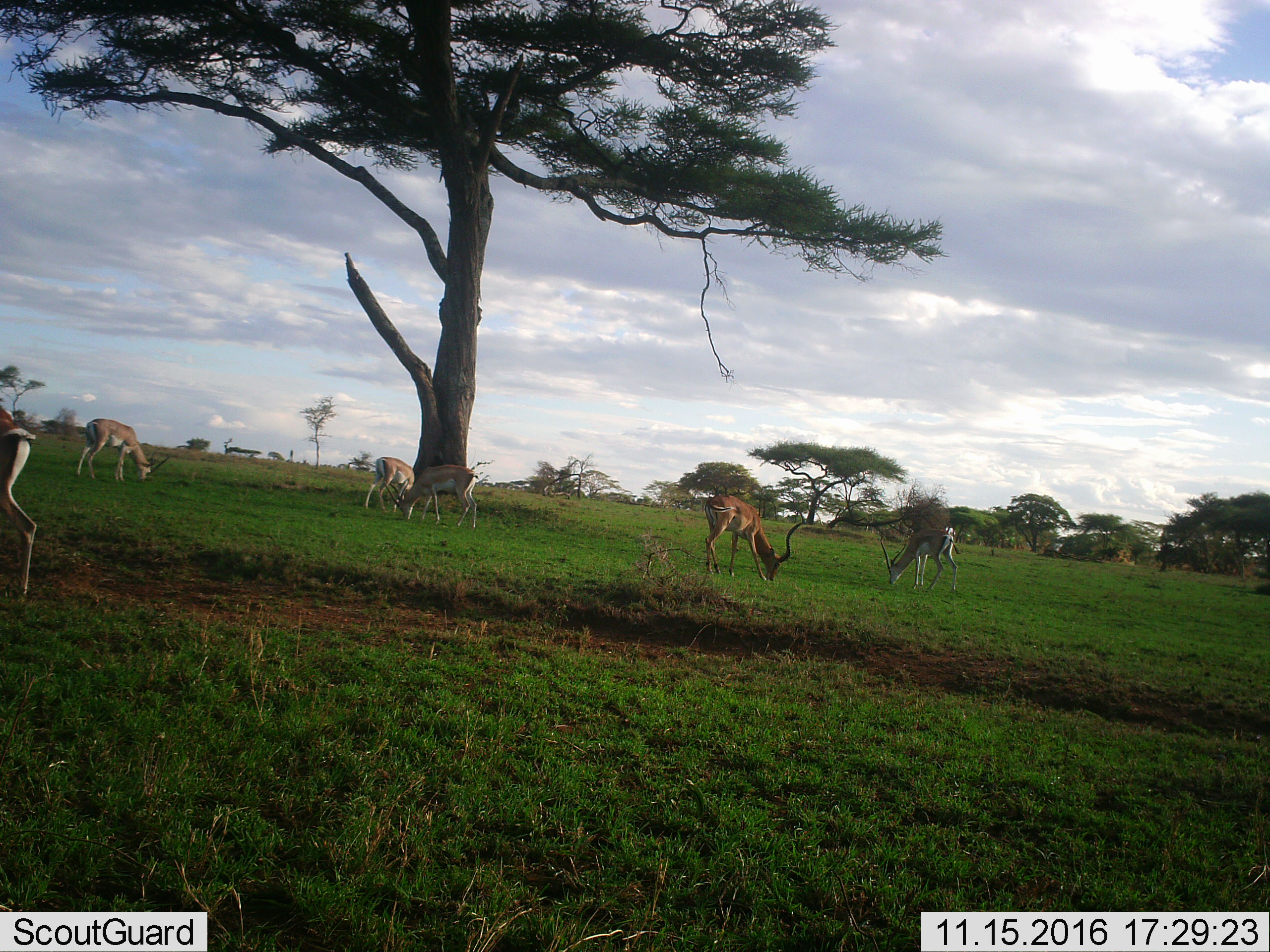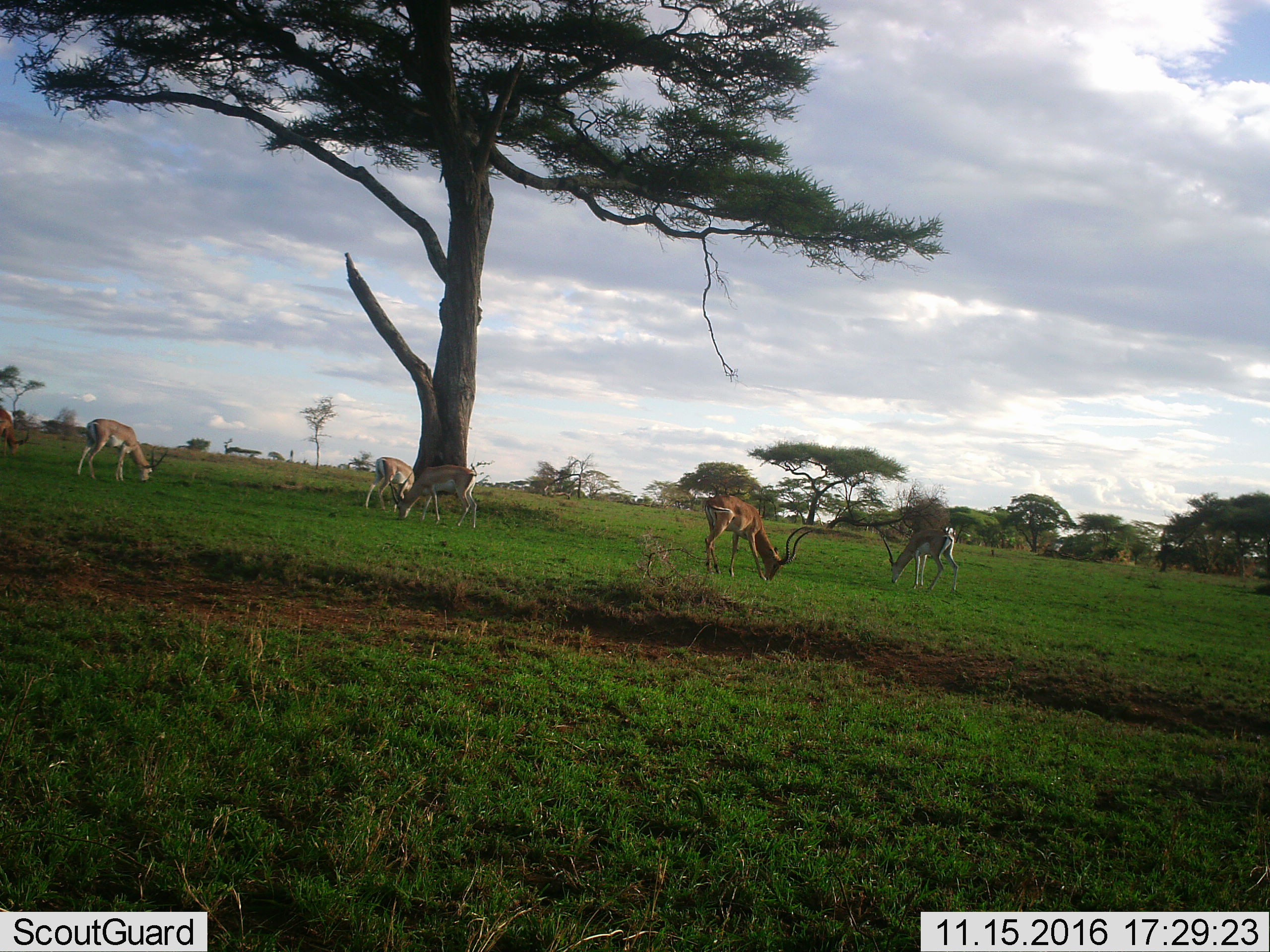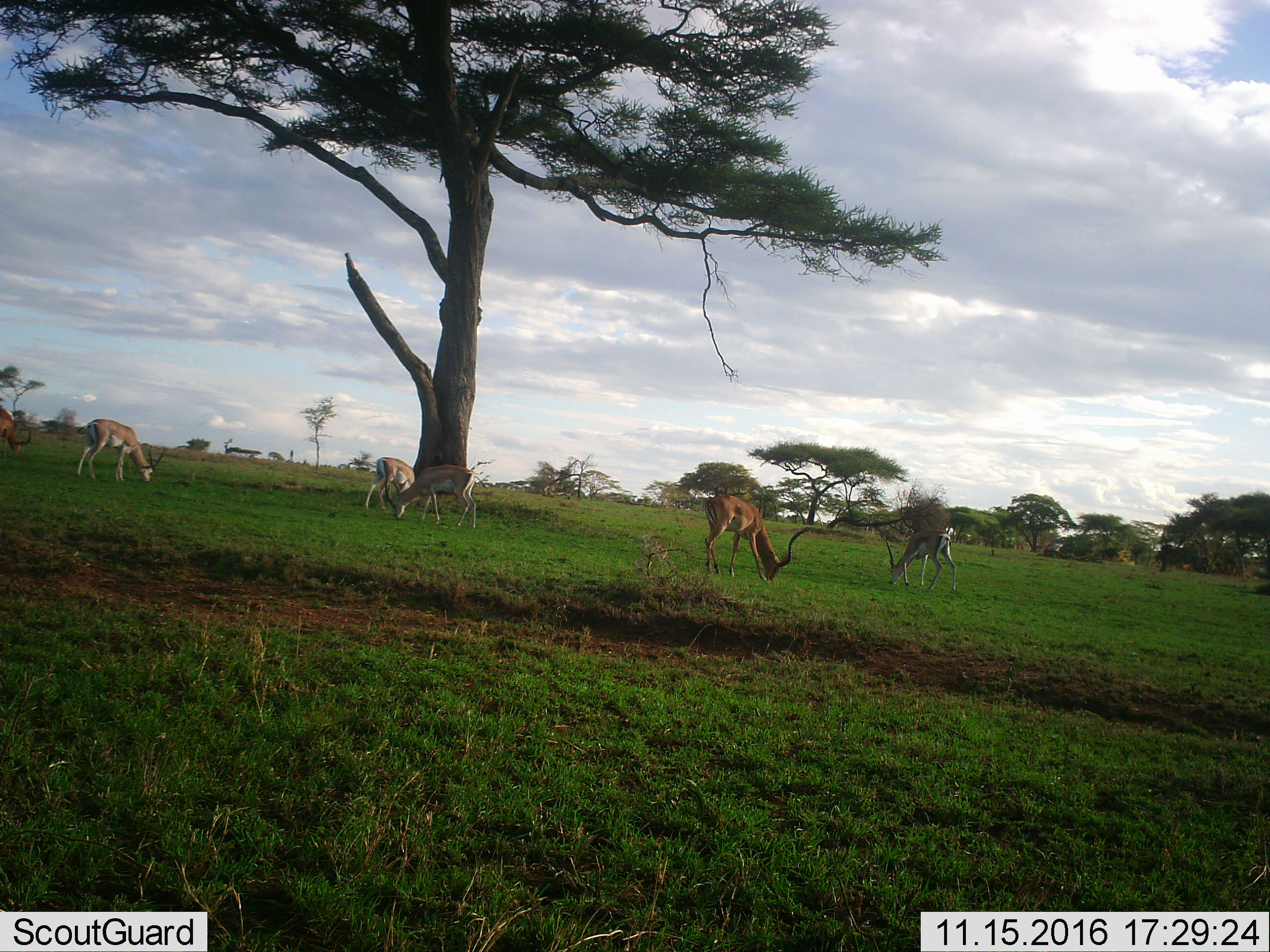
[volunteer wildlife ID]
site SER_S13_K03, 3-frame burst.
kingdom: Animalia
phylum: Chordata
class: Mammalia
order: Artiodactyla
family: Bovidae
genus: Nanger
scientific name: Nanger granti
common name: grant's gazelle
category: gazellegrants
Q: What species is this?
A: Gazellegrants (grant's gazelle) (Nanger granti).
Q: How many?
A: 5.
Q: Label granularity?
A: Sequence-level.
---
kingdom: Animalia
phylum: Chordata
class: Mammalia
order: Artiodactyla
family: Bovidae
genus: Aepyceros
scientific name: Aepyceros melampus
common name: impala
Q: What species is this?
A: Impala (Aepyceros melampus).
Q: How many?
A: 2.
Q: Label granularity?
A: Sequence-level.